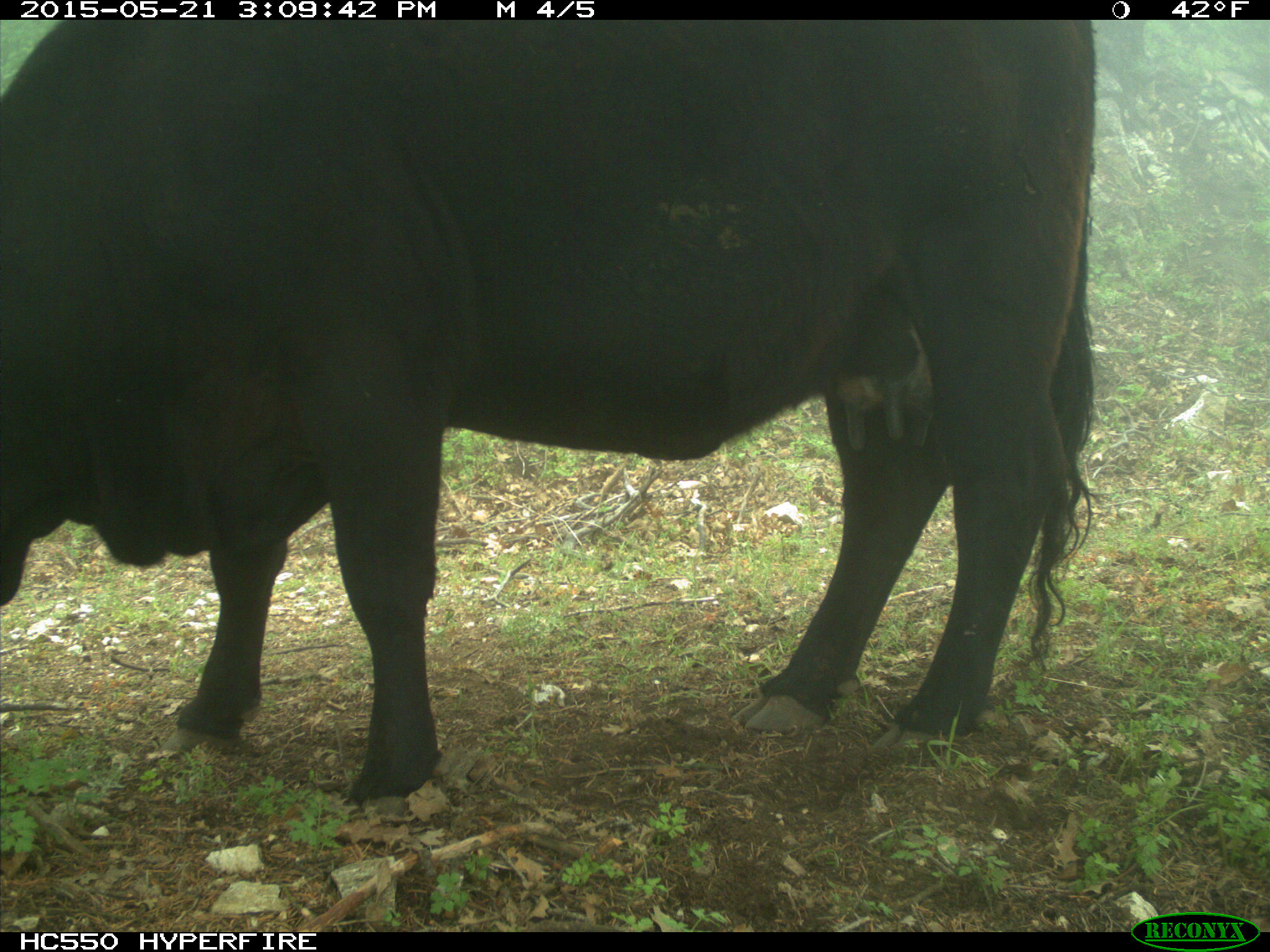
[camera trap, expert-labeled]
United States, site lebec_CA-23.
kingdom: Animalia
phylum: Chordata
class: Mammalia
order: Artiodactyla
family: Bovidae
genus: Bos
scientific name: Bos taurus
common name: domestic cow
Bos taurus (domestic cow).